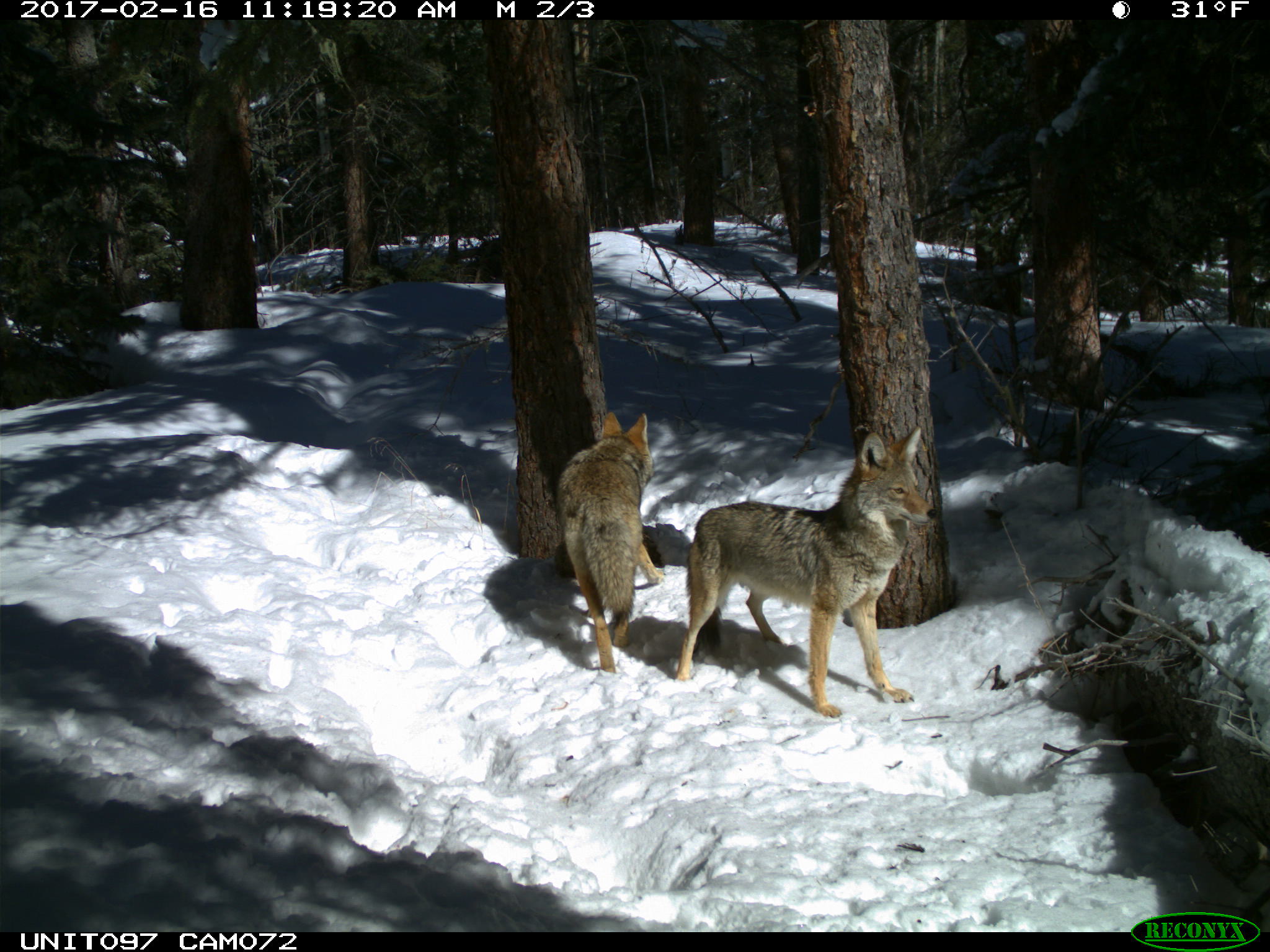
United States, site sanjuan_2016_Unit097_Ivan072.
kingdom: Animalia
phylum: Chordata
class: Mammalia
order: Carnivora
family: Canidae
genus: Canis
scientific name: Canis latrans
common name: coyote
Canis latrans (coyote).